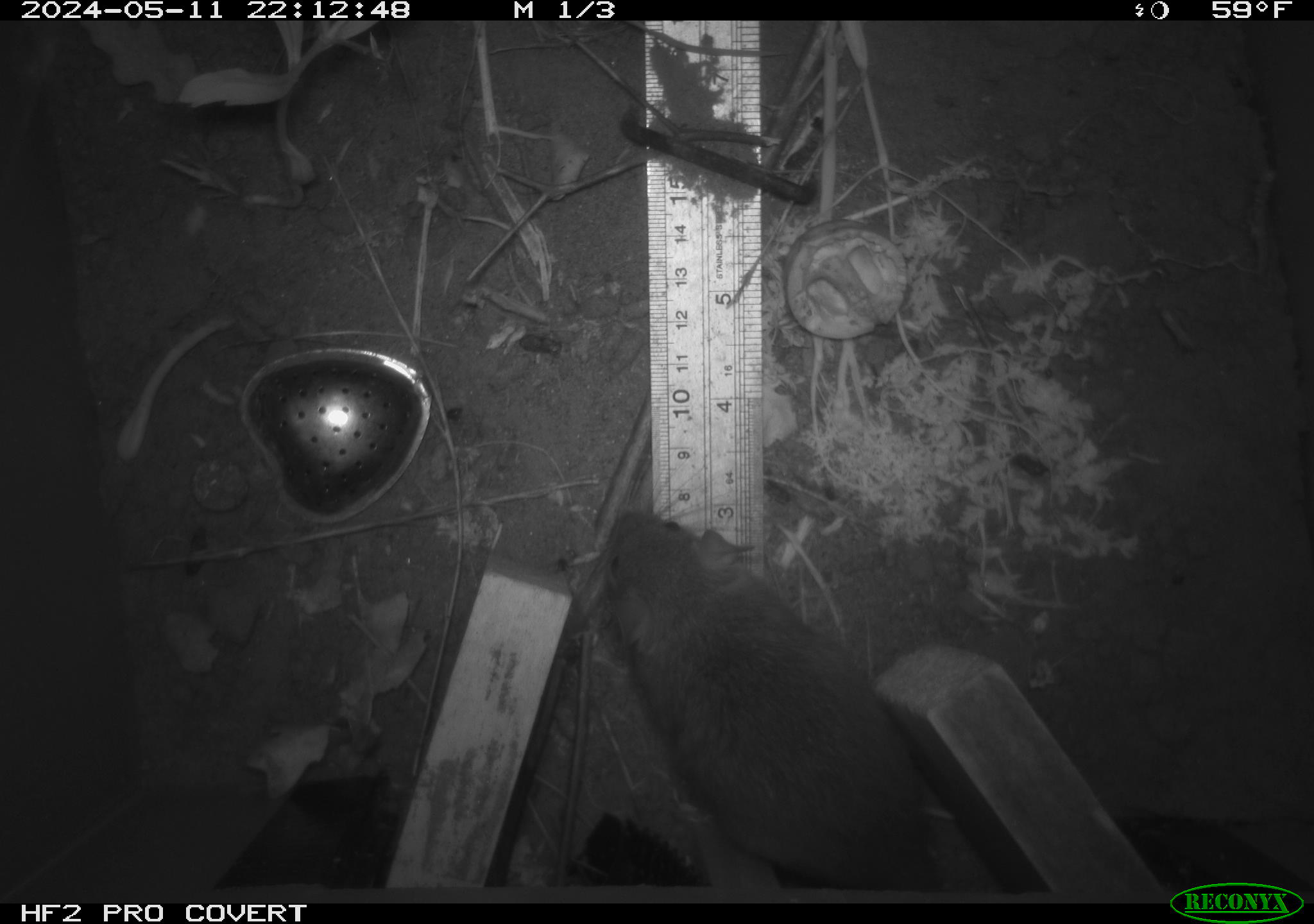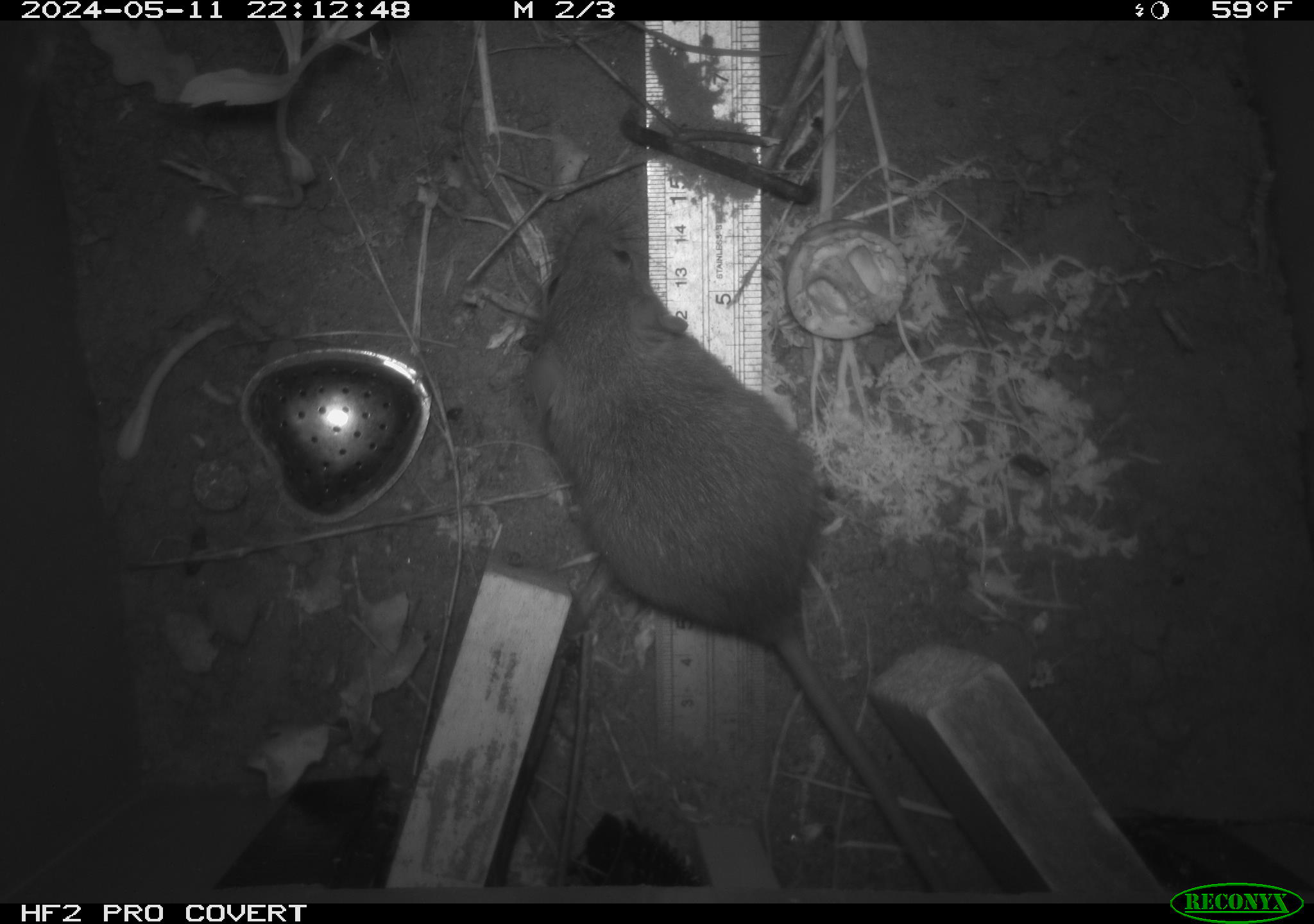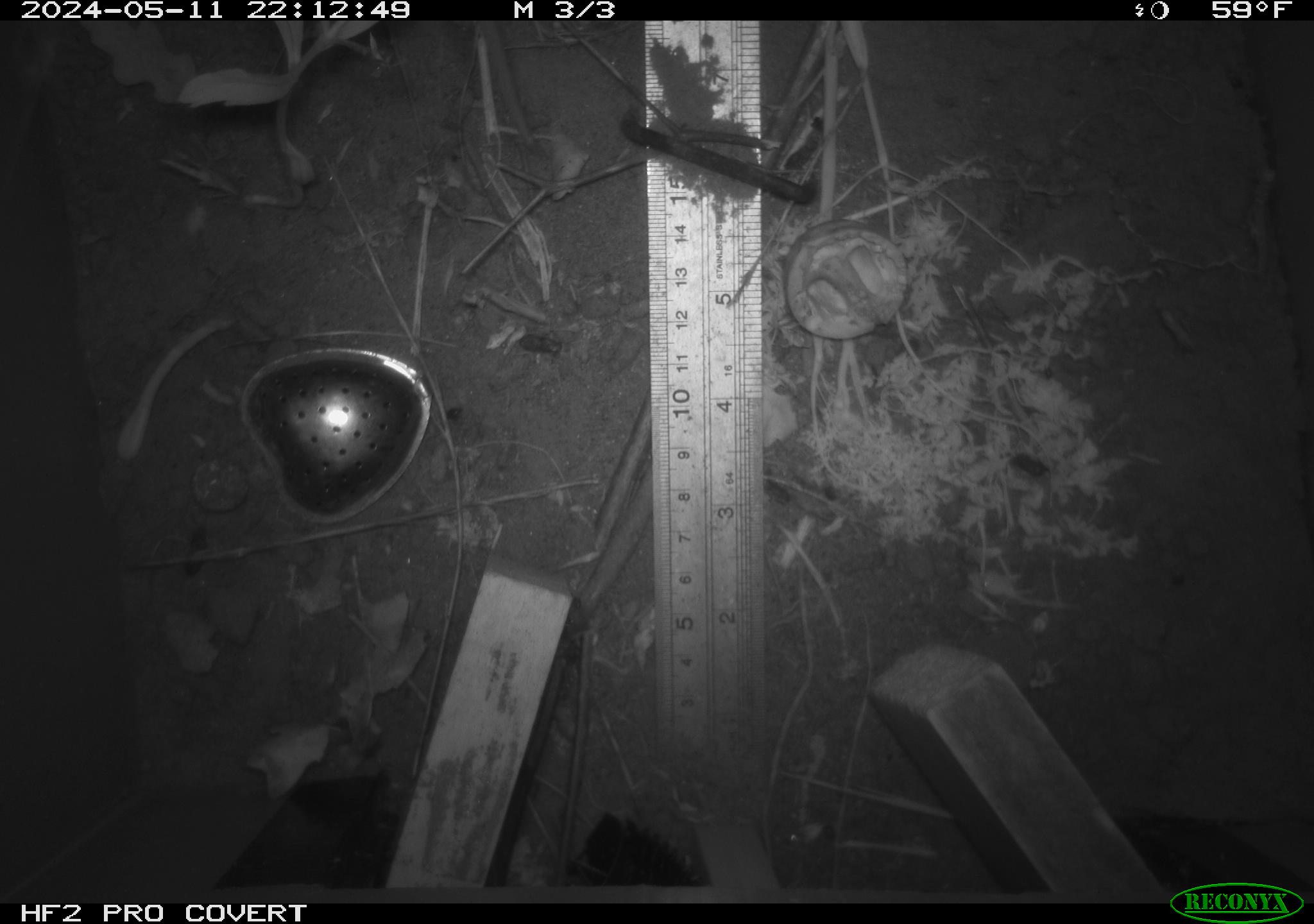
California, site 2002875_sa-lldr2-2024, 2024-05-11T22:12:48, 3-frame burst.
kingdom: Animalia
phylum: Chordata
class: Mammalia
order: Rodentia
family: Muridae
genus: Rattus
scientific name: Rattus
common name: rat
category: rattus species